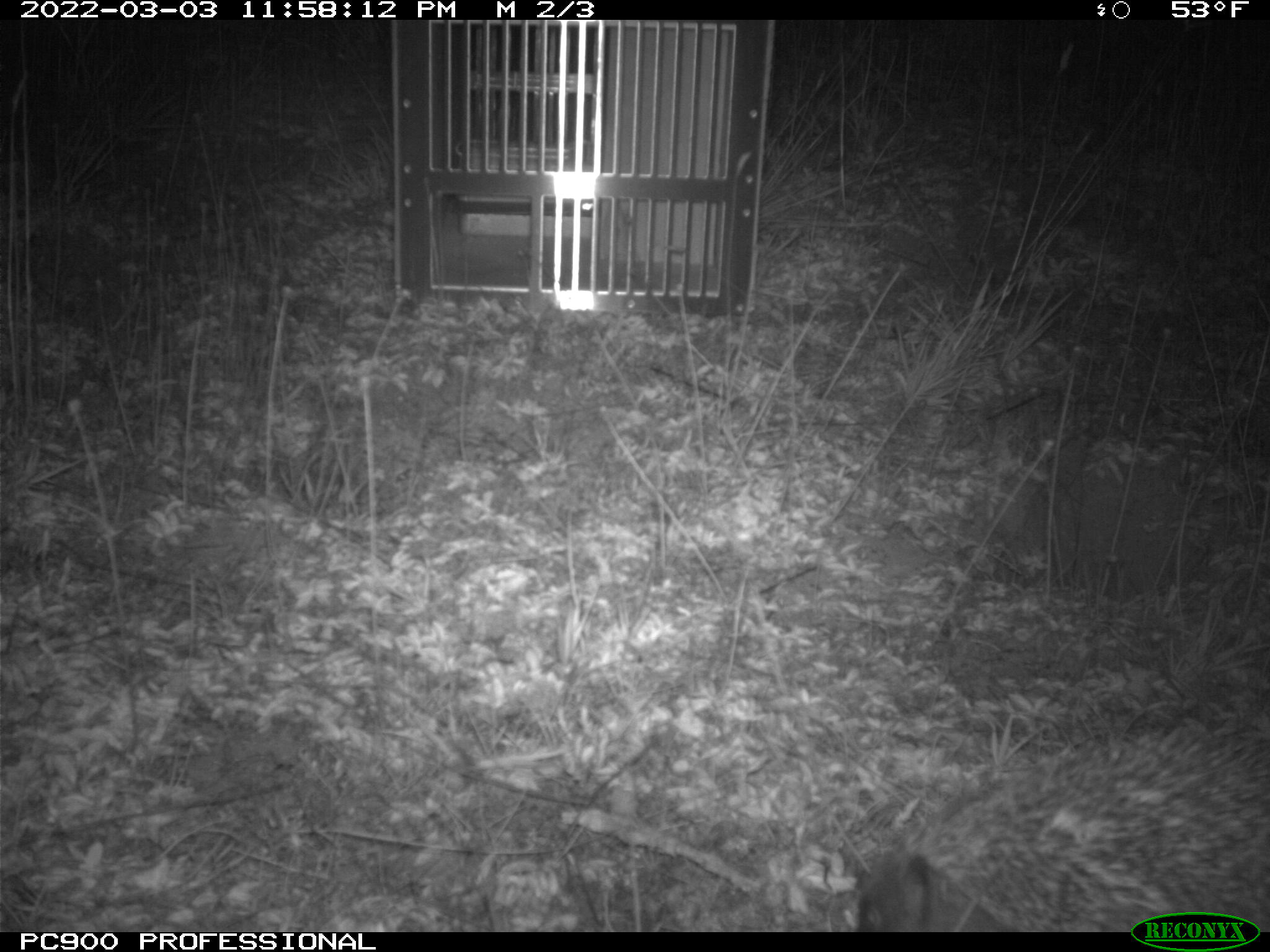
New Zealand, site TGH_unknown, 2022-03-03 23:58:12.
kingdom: Animalia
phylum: Chordata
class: Mammalia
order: Eulipotyphla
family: Erinaceidae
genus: Erinaceus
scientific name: Erinaceus europaeus europaeus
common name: european hedgehog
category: hedgehog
Hedgehog (european hedgehog) (Erinaceus europaeus europaeus).